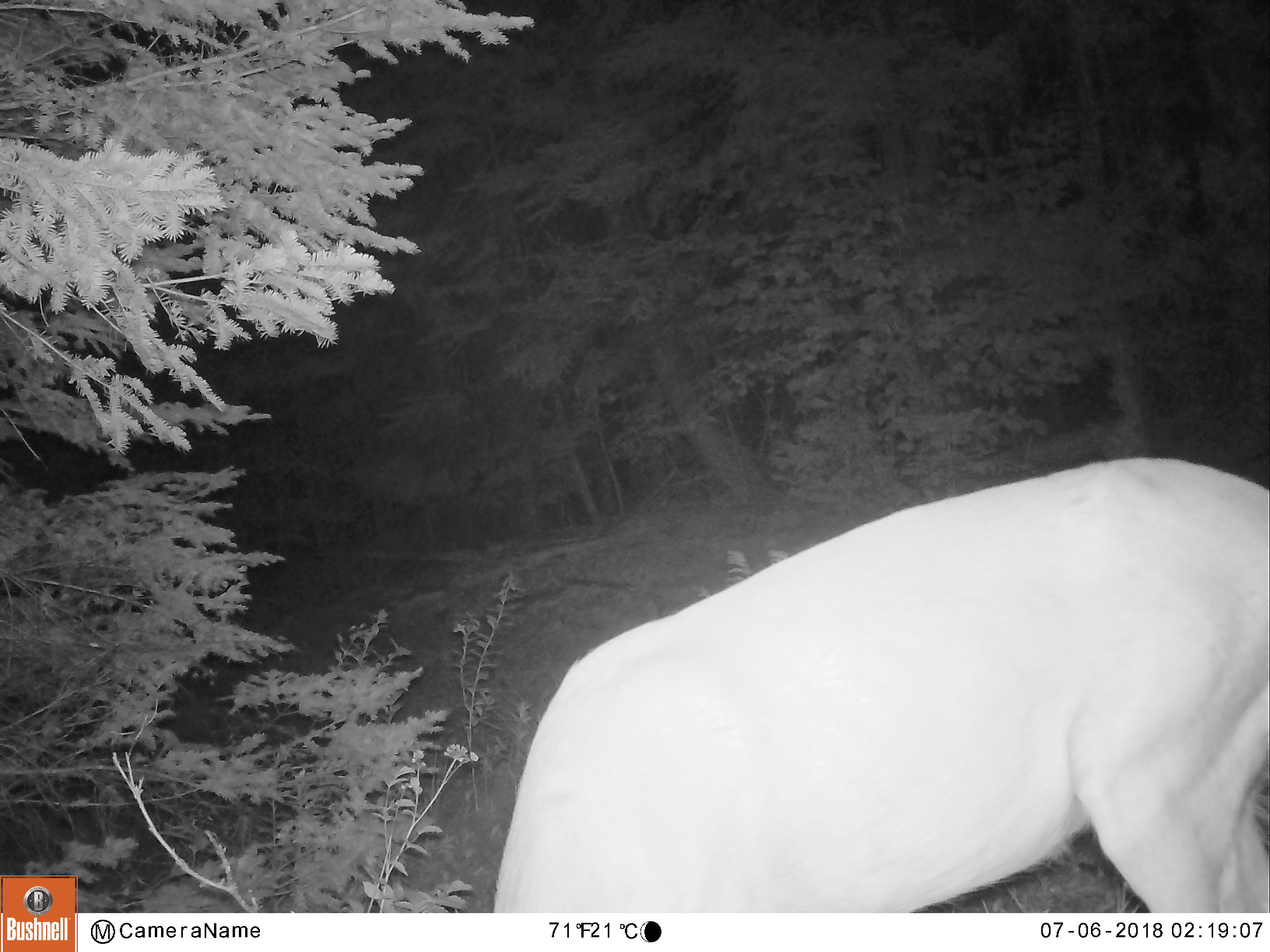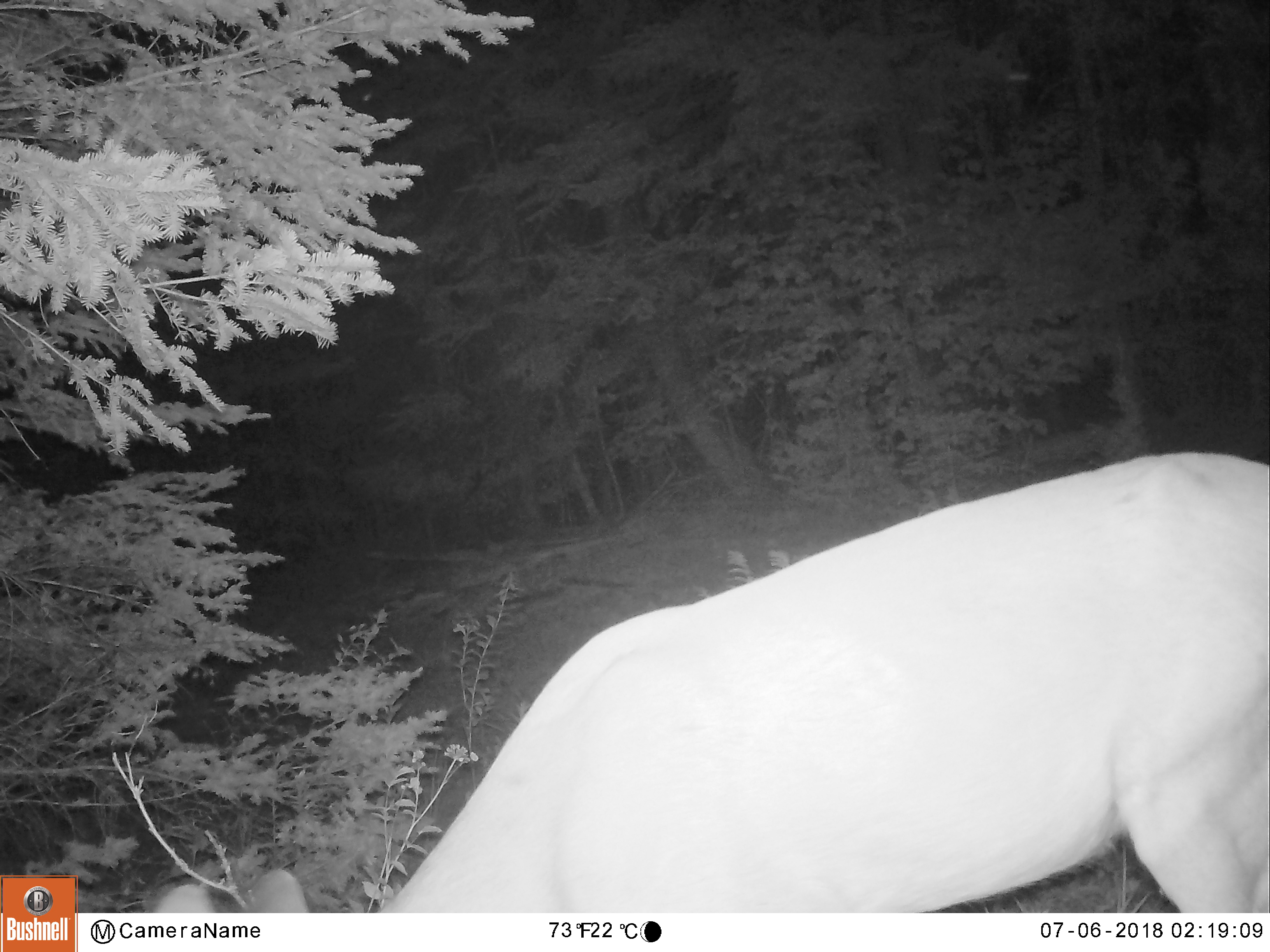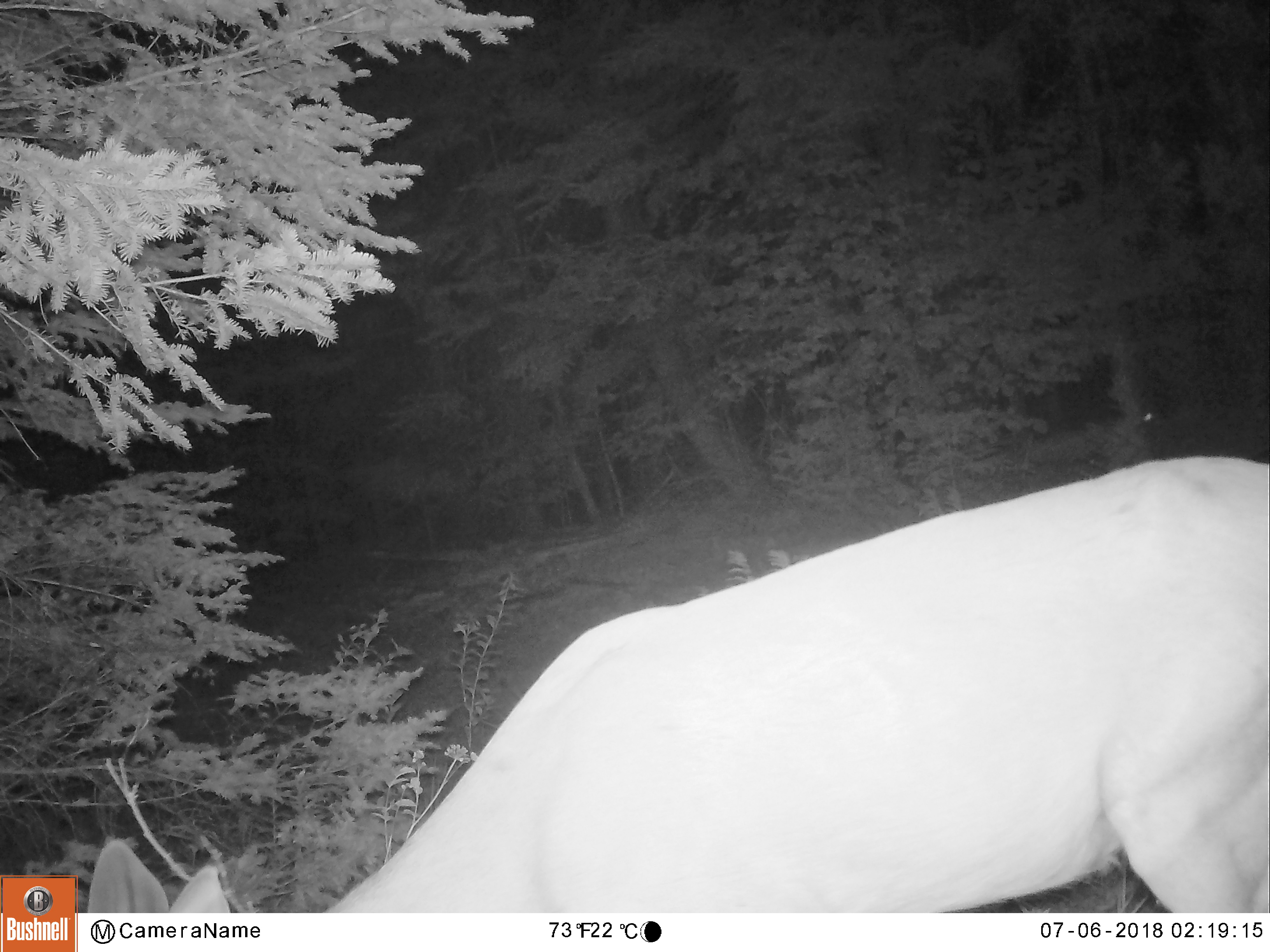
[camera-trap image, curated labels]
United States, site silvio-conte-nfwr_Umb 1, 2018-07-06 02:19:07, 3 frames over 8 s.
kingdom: Animalia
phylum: Chordata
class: Mammalia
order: Artiodactyla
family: Cervidae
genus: Odocoileus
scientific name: Odocoileus virginianus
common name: white-tailed deer